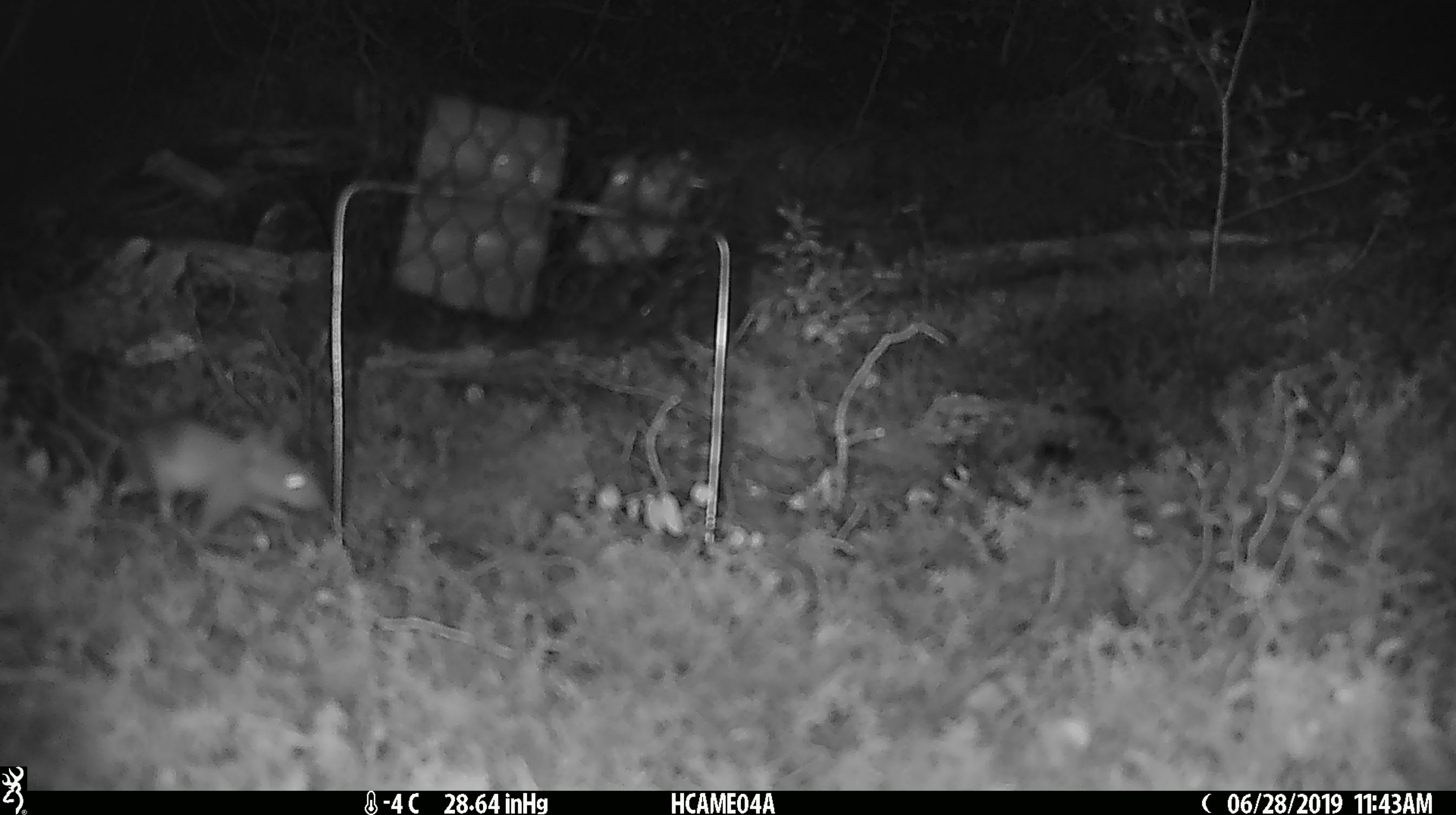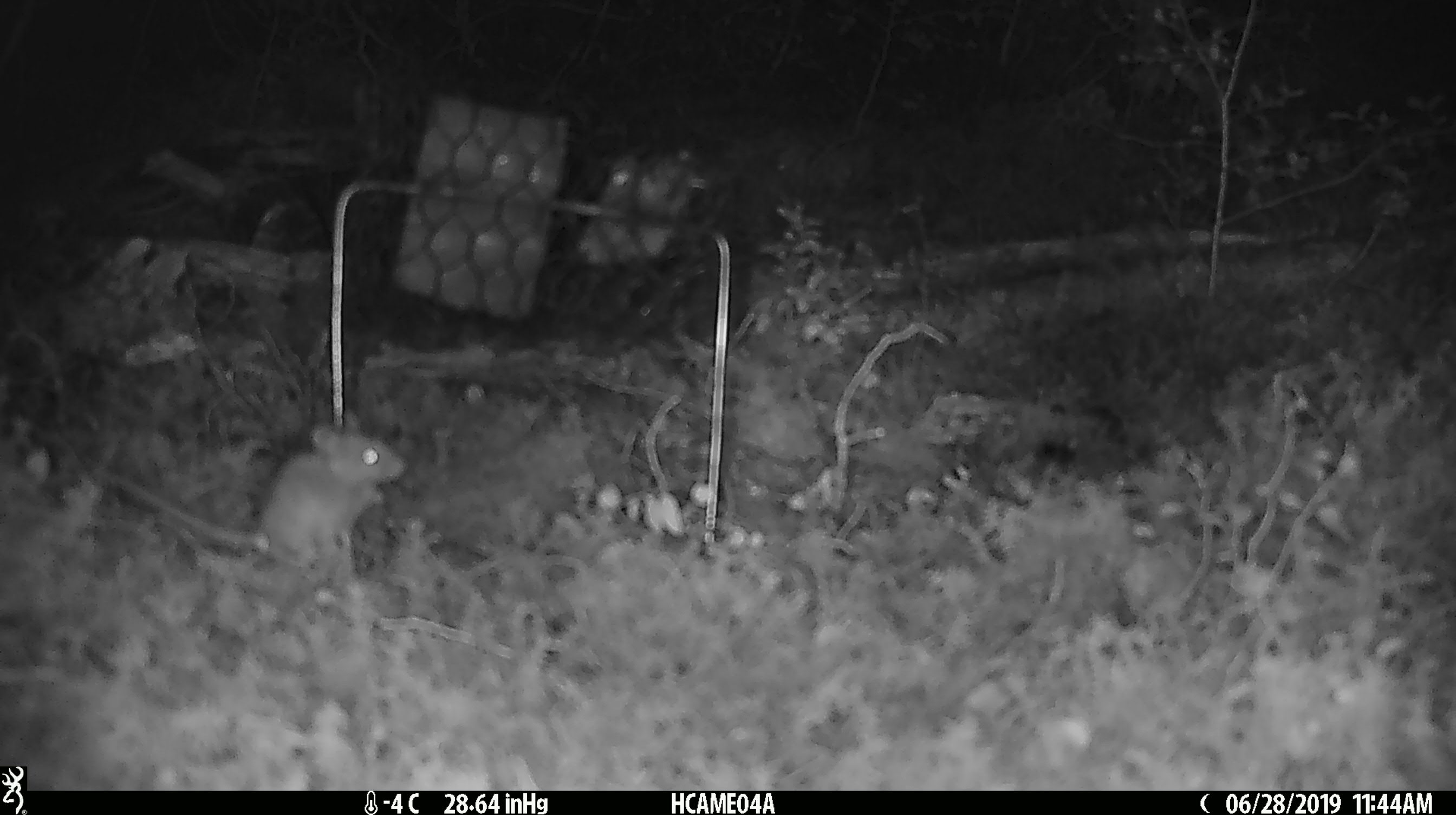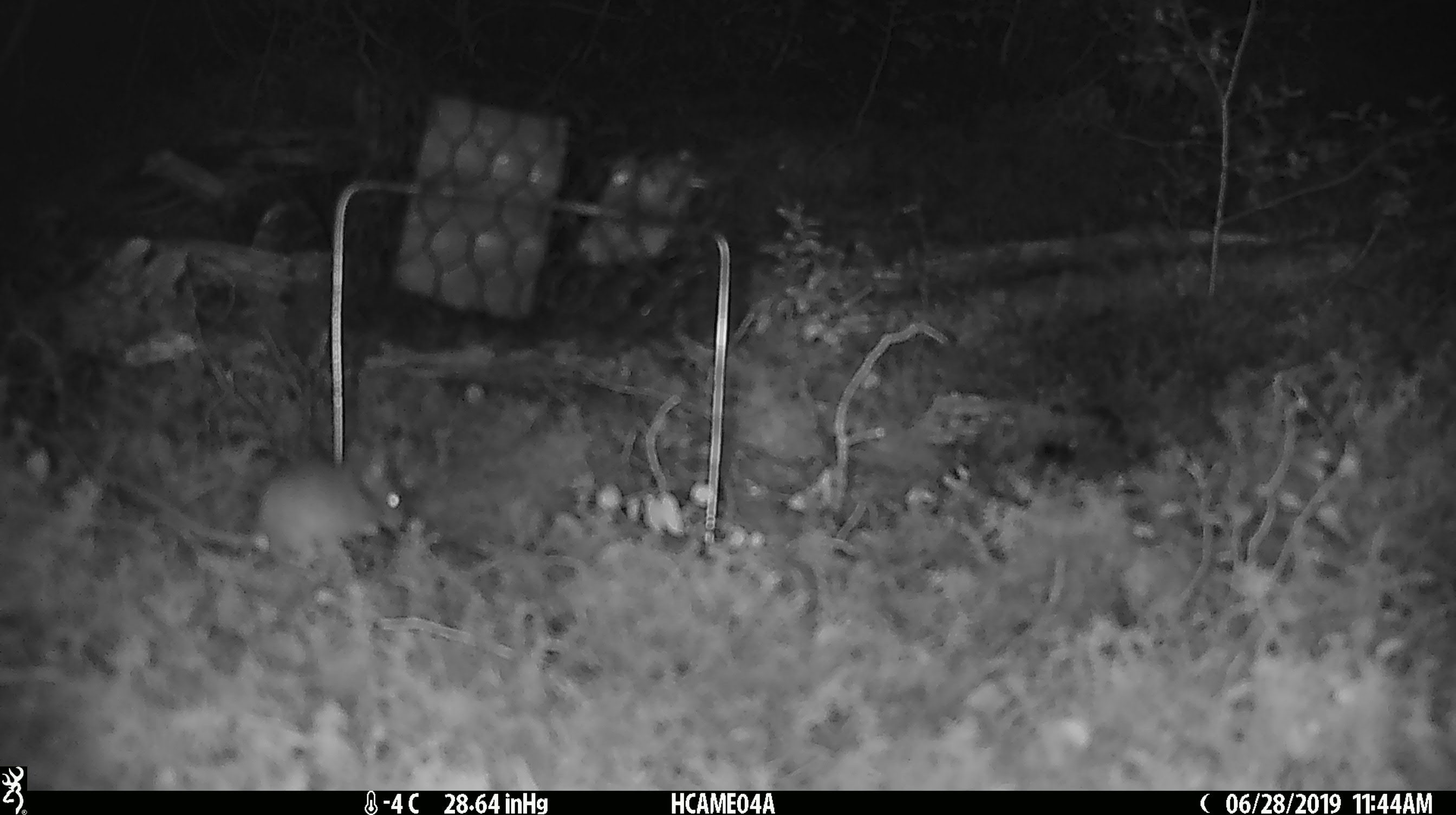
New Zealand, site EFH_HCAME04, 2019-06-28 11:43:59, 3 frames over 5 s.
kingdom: Animalia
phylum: Chordata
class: Mammalia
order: Rodentia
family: Muridae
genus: Mus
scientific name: Mus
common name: mouse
Mouse (Mus).